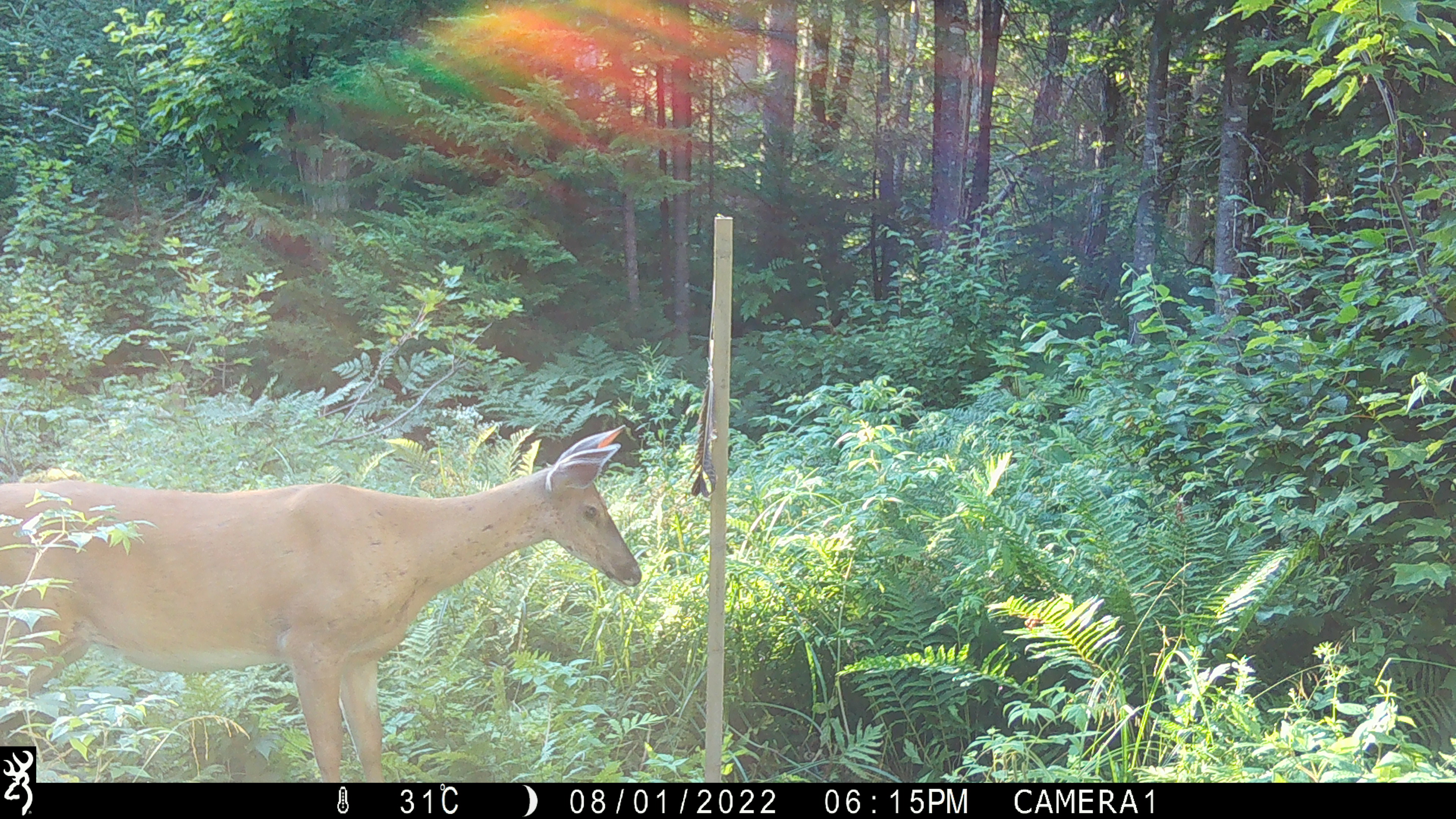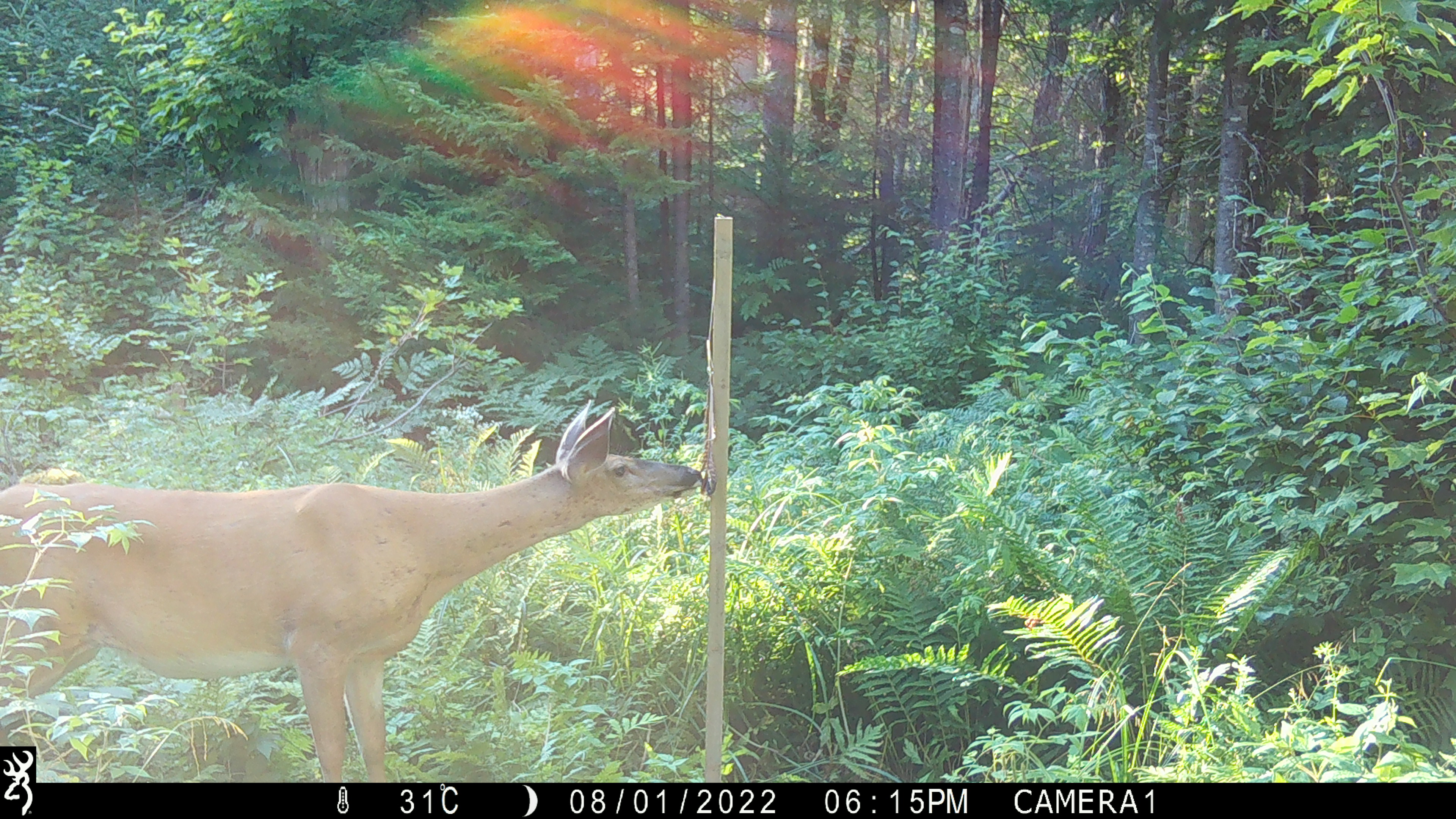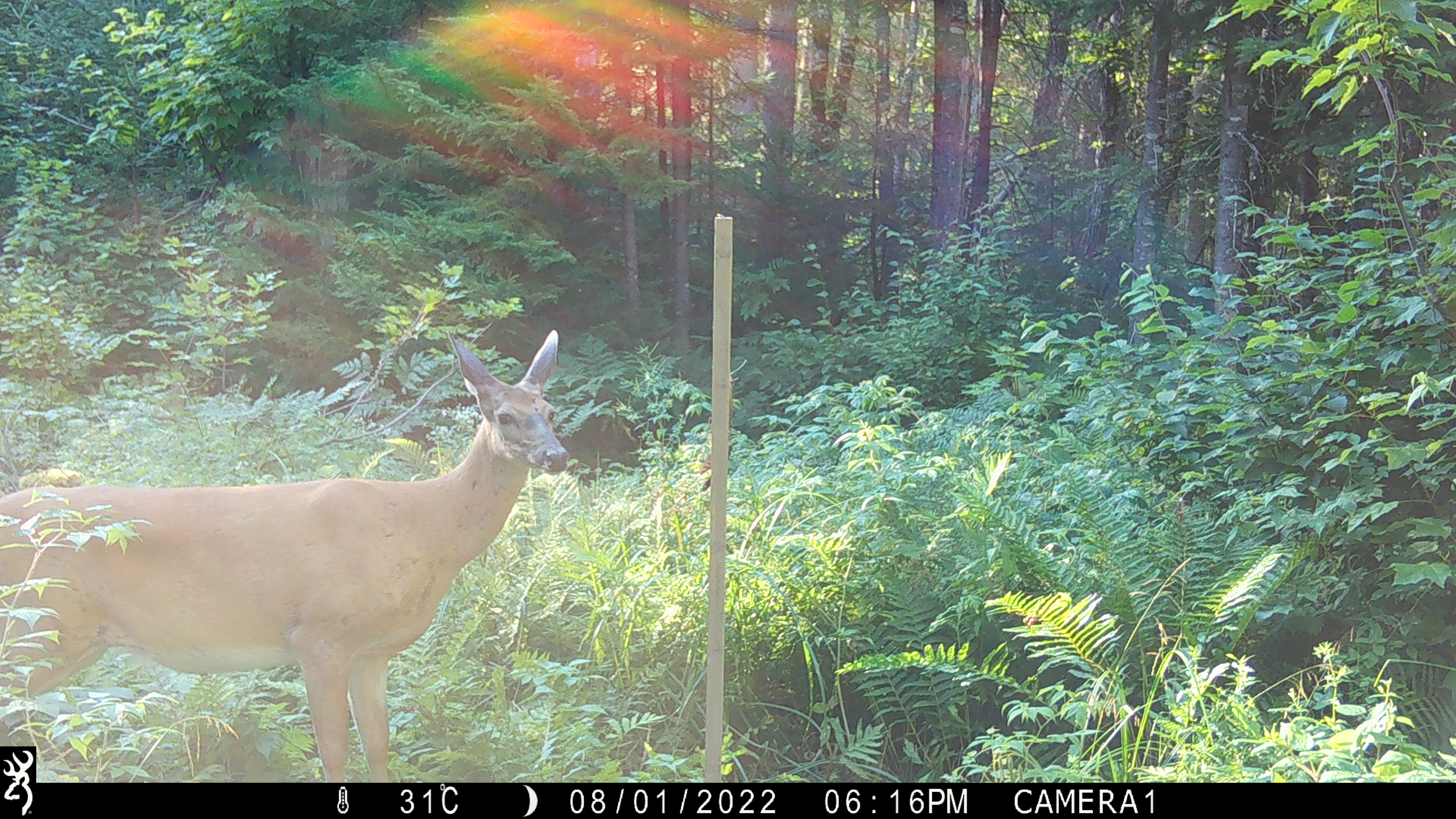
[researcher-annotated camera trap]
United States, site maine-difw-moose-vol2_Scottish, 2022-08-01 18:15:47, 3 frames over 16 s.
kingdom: Animalia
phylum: Chordata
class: Mammalia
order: Artiodactyla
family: Cervidae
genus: Odocoileus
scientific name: Odocoileus virginianus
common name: white-tailed deer